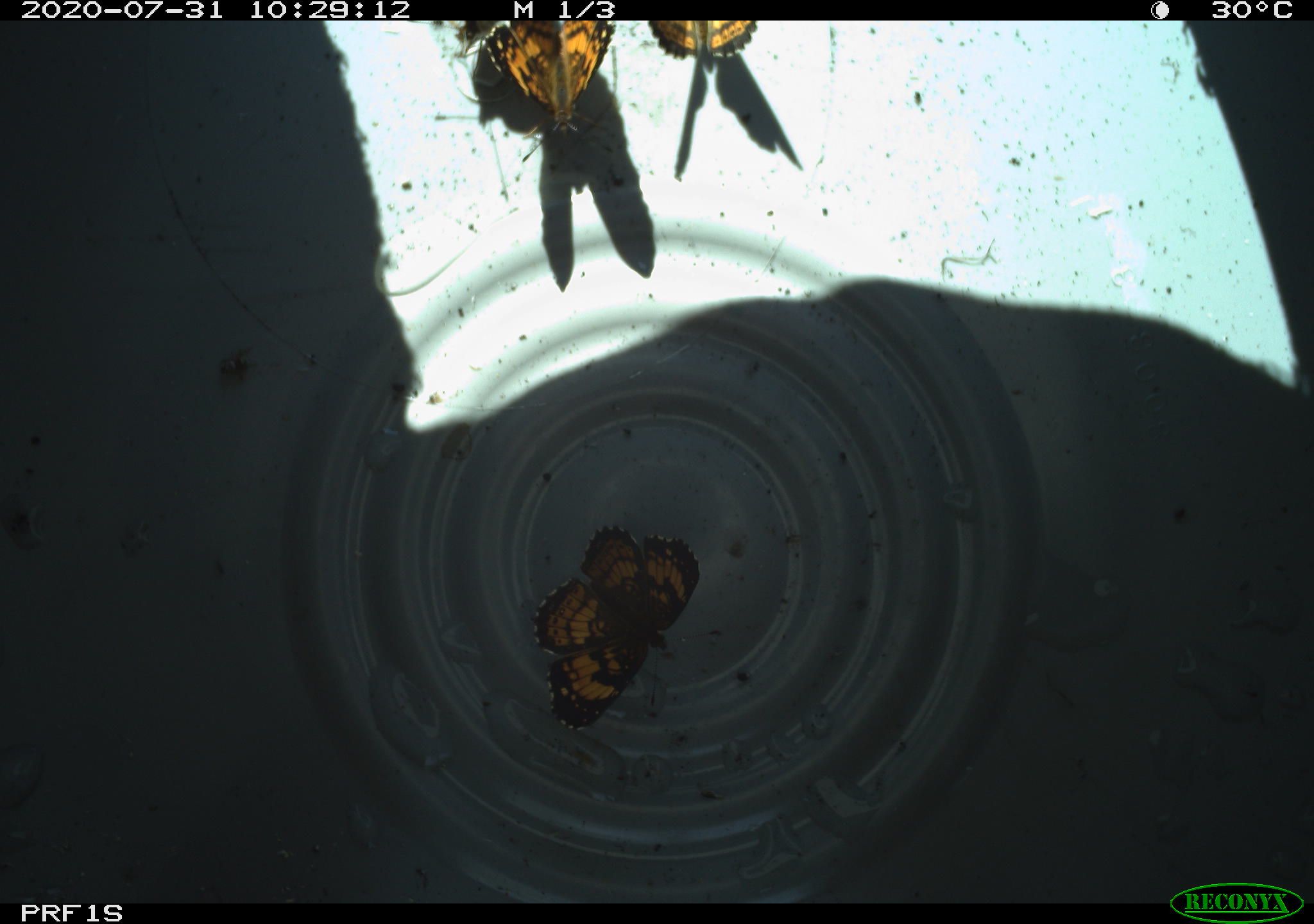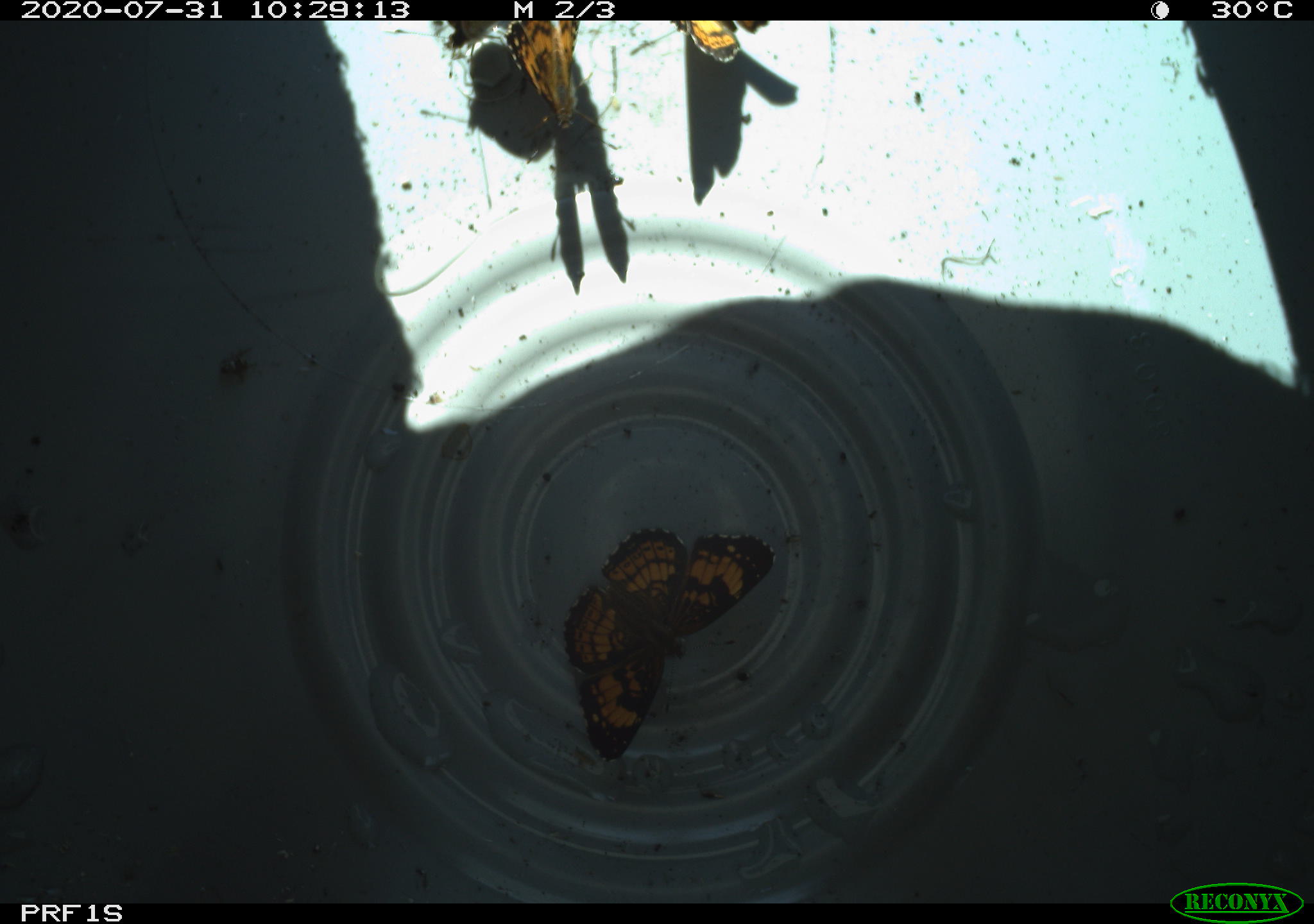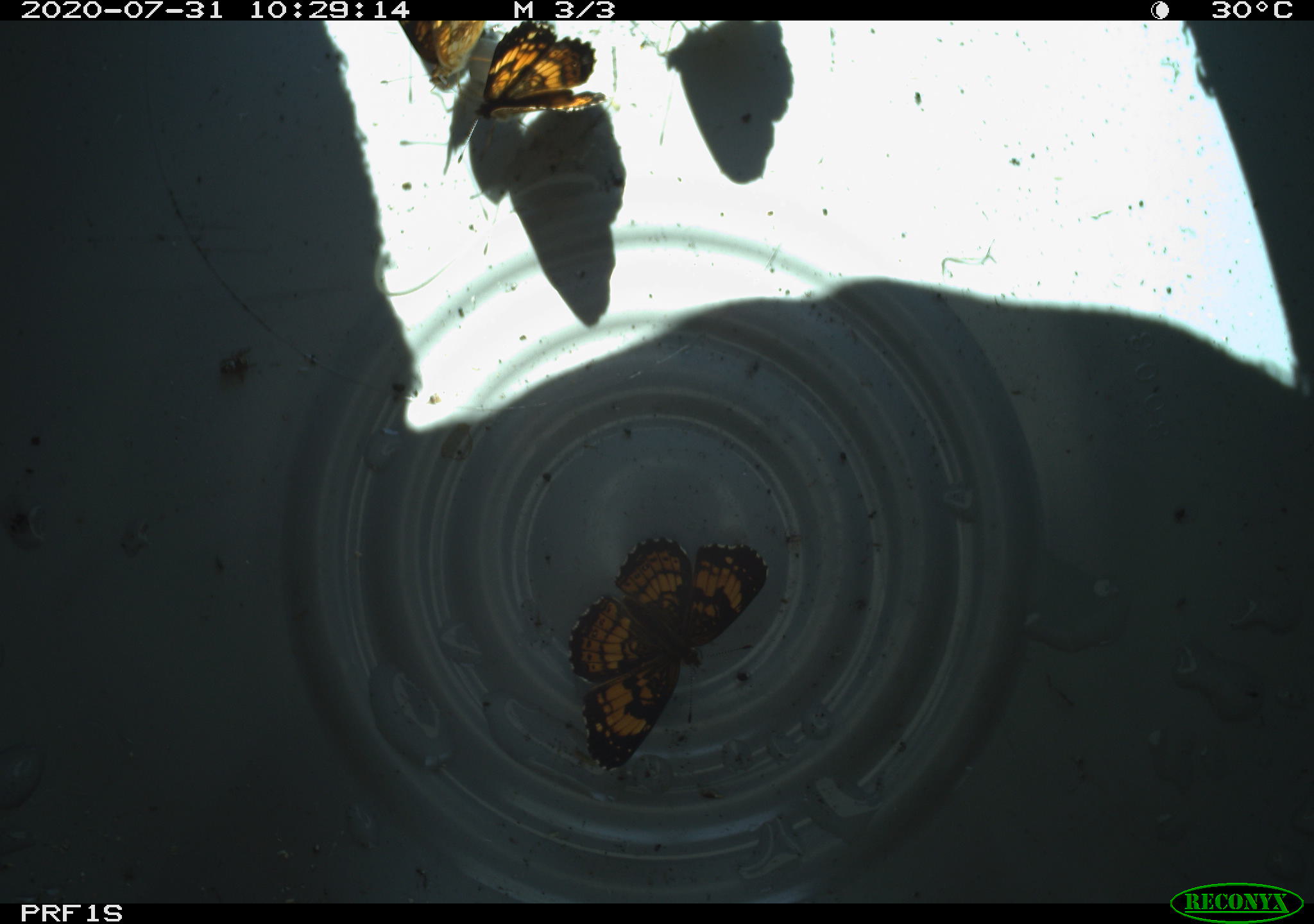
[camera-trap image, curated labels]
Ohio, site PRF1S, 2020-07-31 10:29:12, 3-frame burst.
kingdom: Animalia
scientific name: Animalia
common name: animal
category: invertebrate